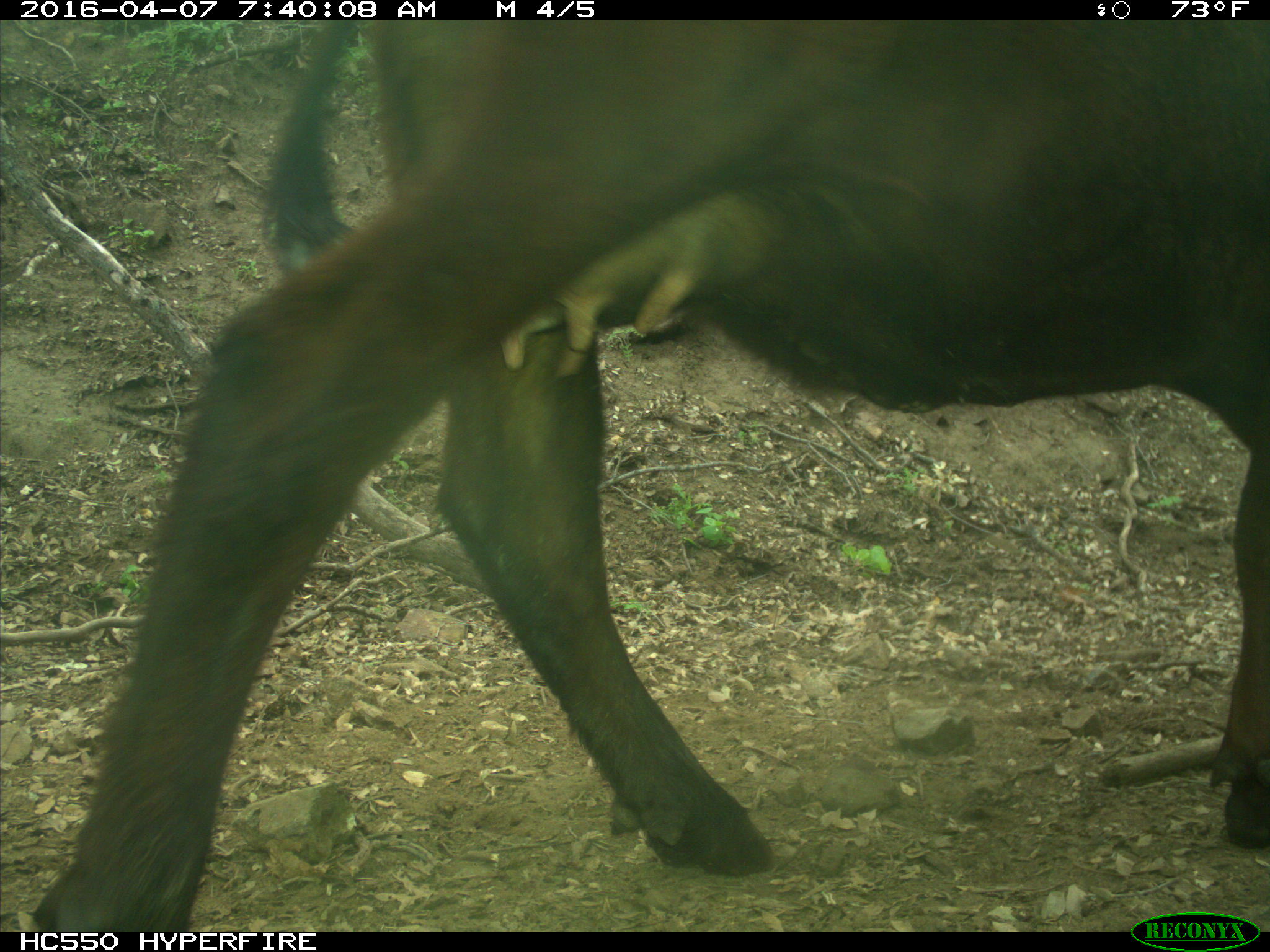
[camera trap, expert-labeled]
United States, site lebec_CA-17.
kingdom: Animalia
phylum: Chordata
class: Mammalia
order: Artiodactyla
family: Bovidae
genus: Bos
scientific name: Bos taurus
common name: domestic cow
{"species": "Bos taurus (domestic cow)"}